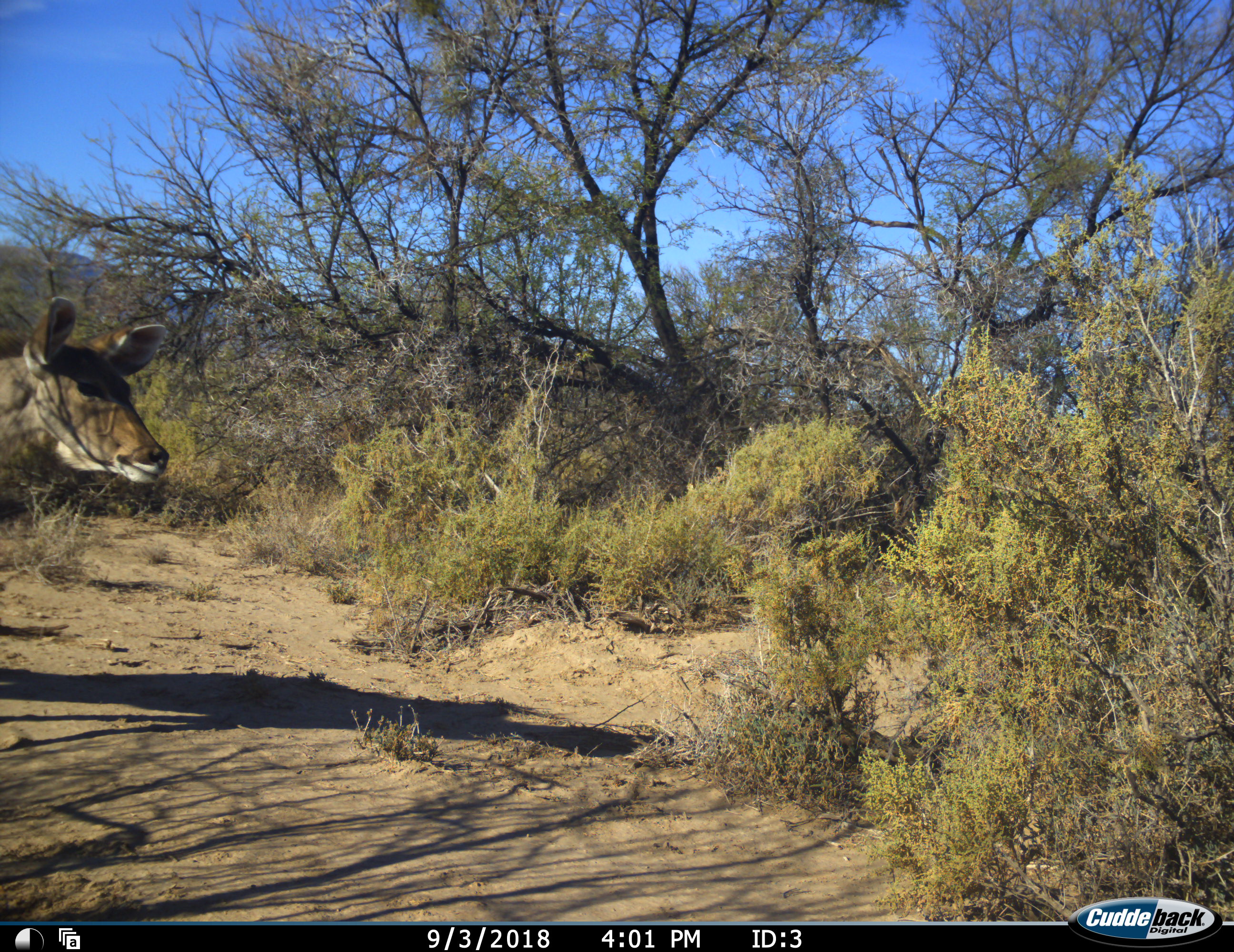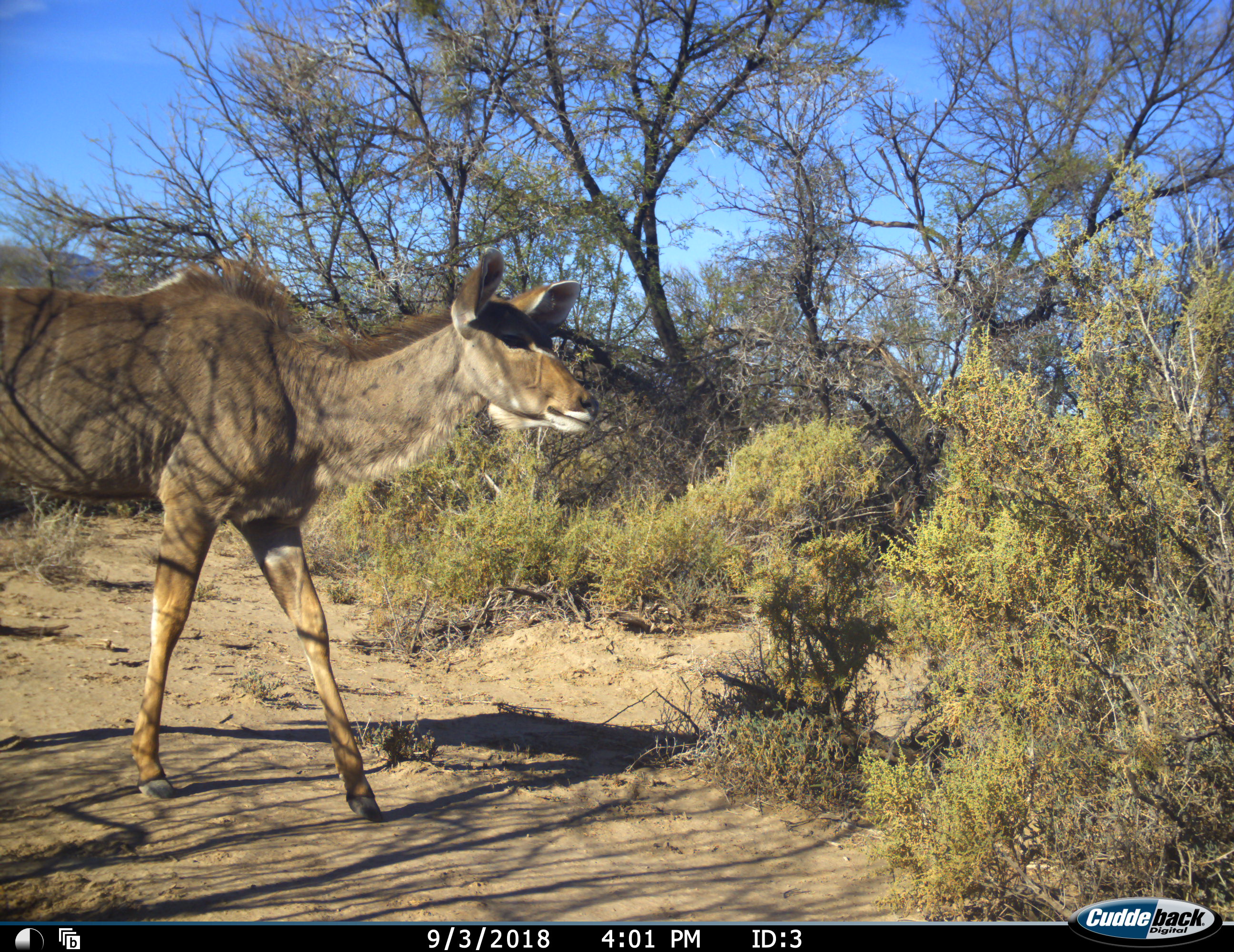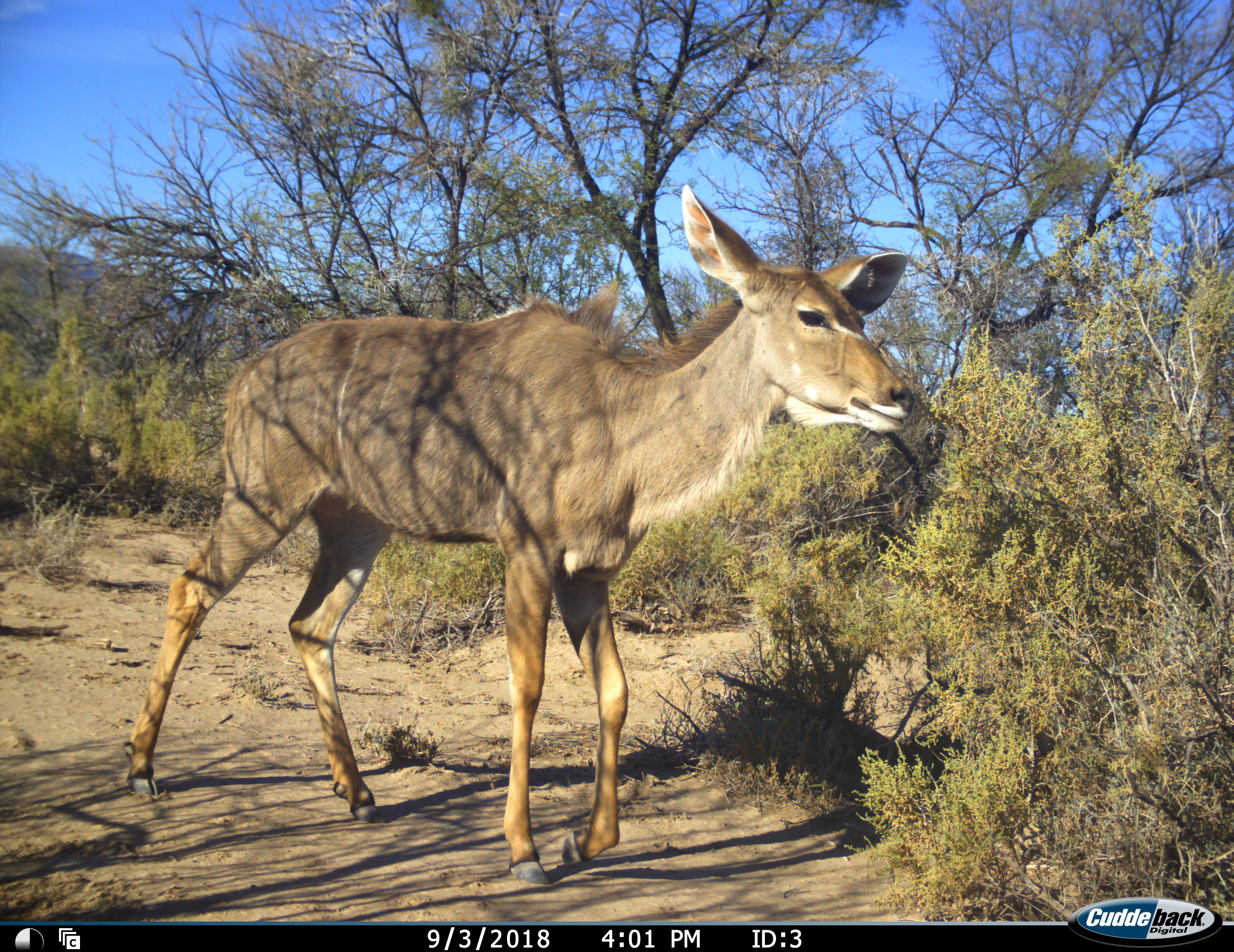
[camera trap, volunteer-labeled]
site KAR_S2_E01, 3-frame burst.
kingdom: Animalia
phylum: Chordata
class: Mammalia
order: Artiodactyla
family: Bovidae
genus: Tragelaphus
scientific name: Tragelaphus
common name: kudu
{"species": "kudu (Tragelaphus)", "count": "1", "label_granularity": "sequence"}